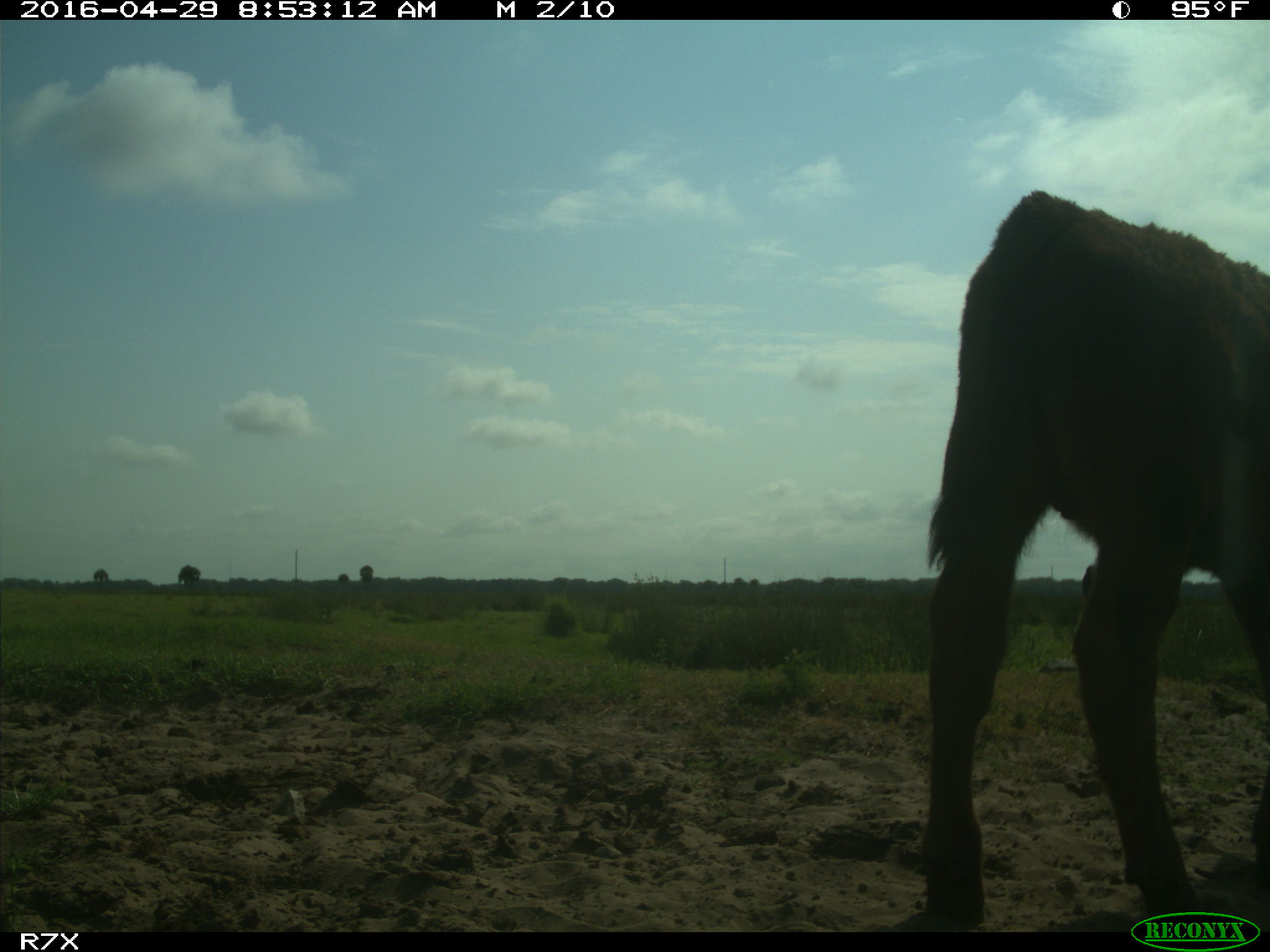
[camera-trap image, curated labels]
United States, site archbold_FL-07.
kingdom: Animalia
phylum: Chordata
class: Mammalia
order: Artiodactyla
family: Bovidae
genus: Bos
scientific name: Bos taurus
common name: domestic cow